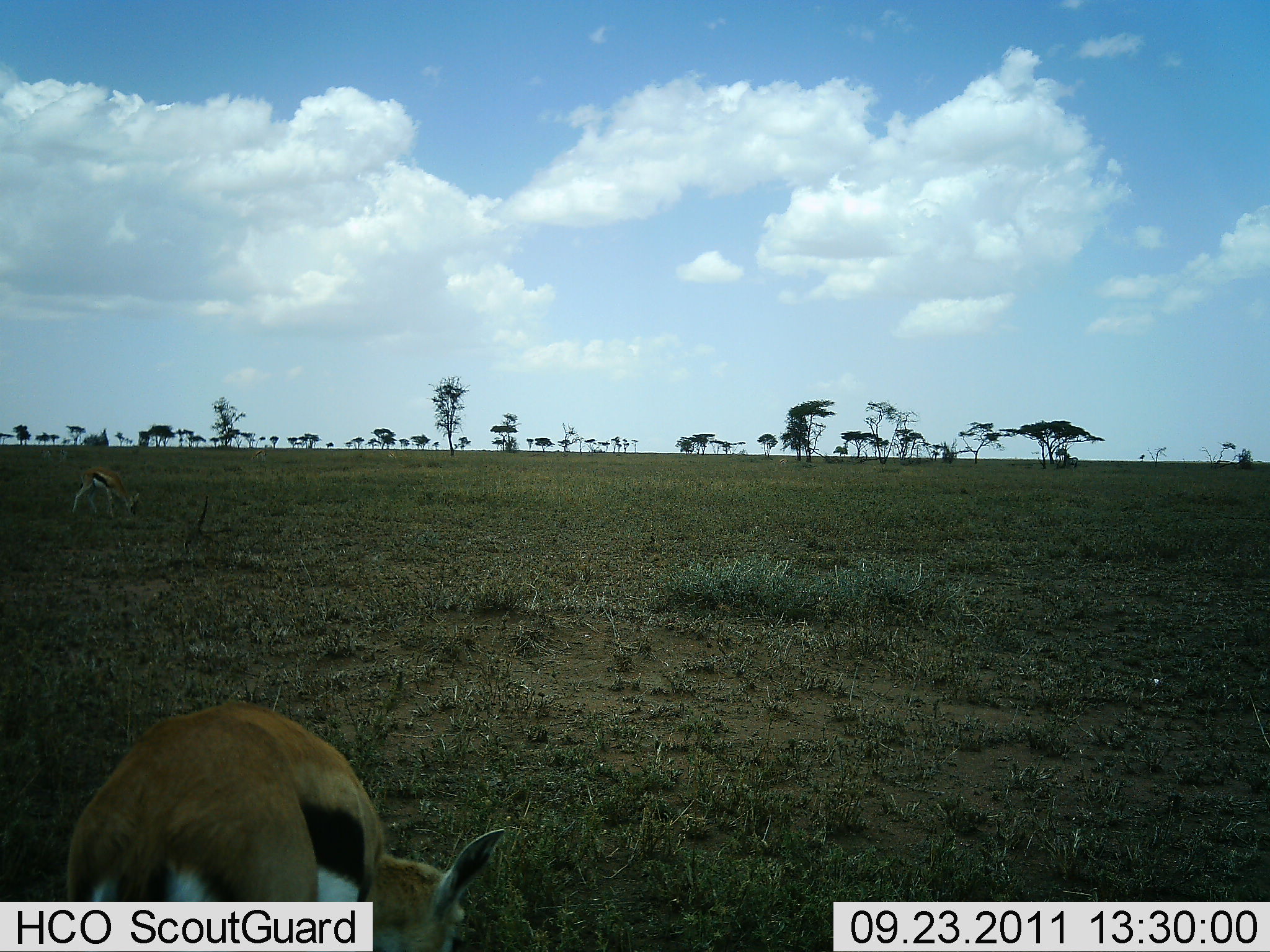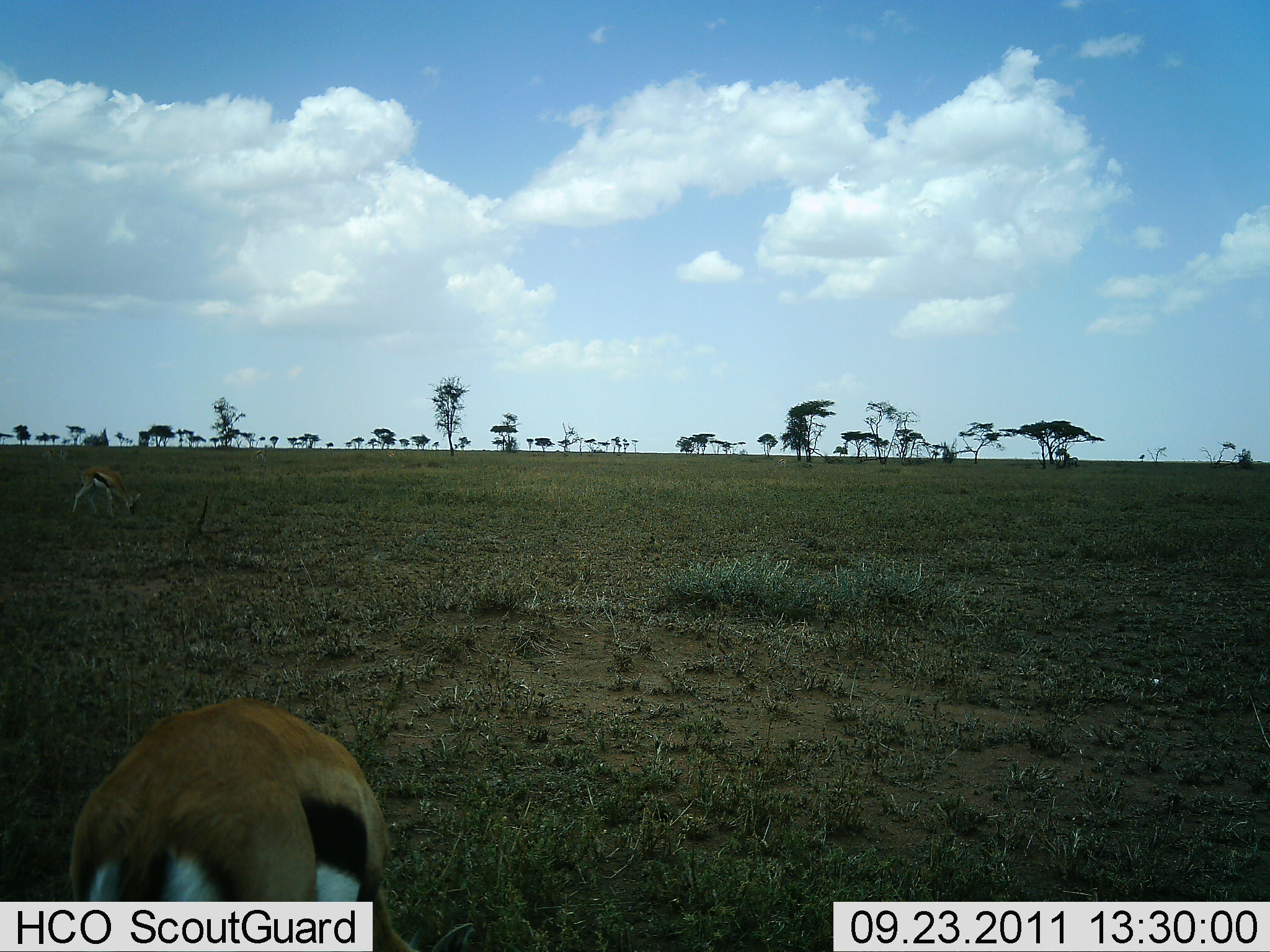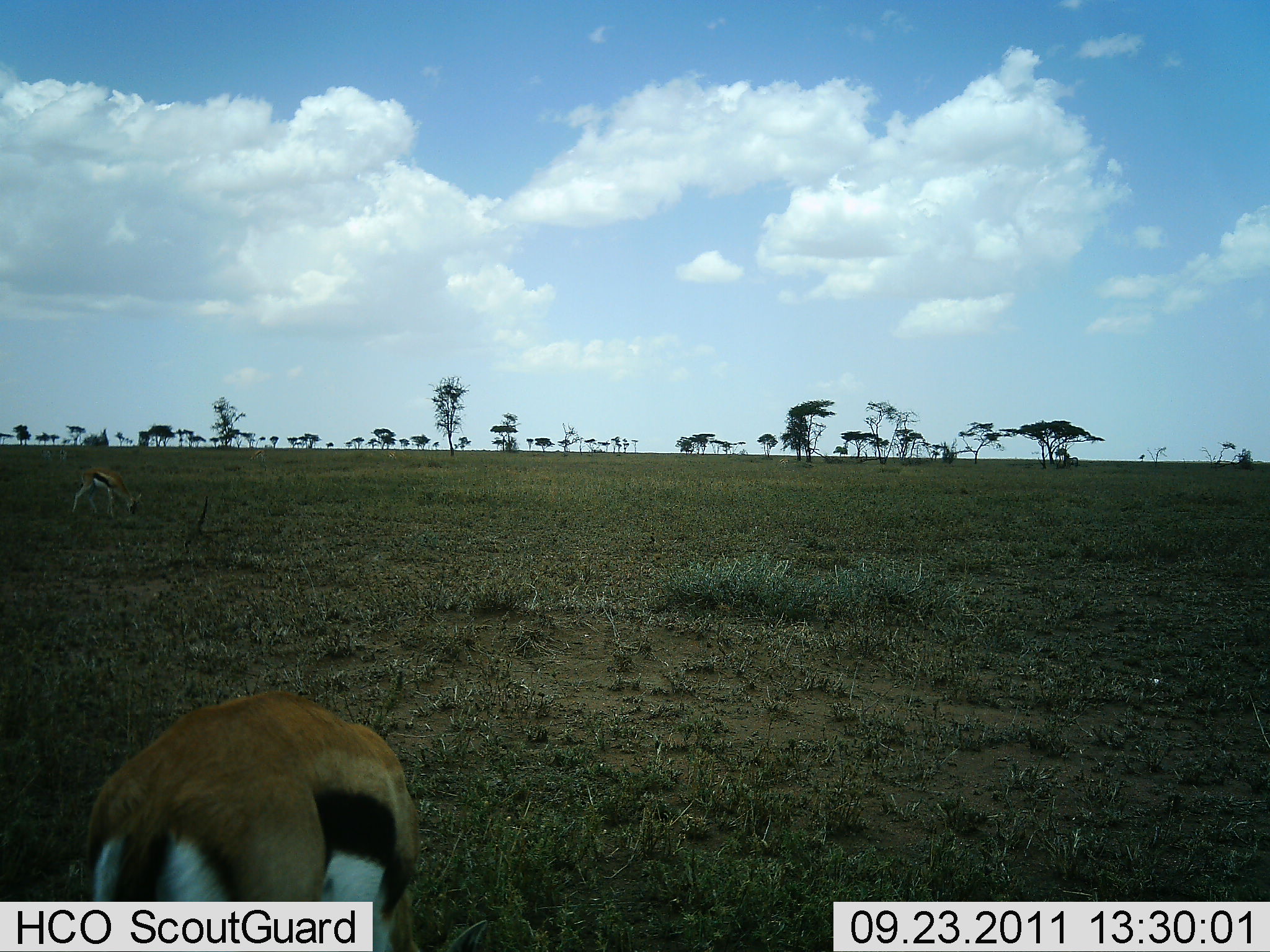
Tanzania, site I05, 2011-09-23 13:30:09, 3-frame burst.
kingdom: Animalia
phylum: Chordata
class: Mammalia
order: Artiodactyla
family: Bovidae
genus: Eudorcas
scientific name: Eudorcas thomsonii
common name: thomson's gazelle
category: gazellethomsons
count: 2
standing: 33%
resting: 0%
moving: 13%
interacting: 0%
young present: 0%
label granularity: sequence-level